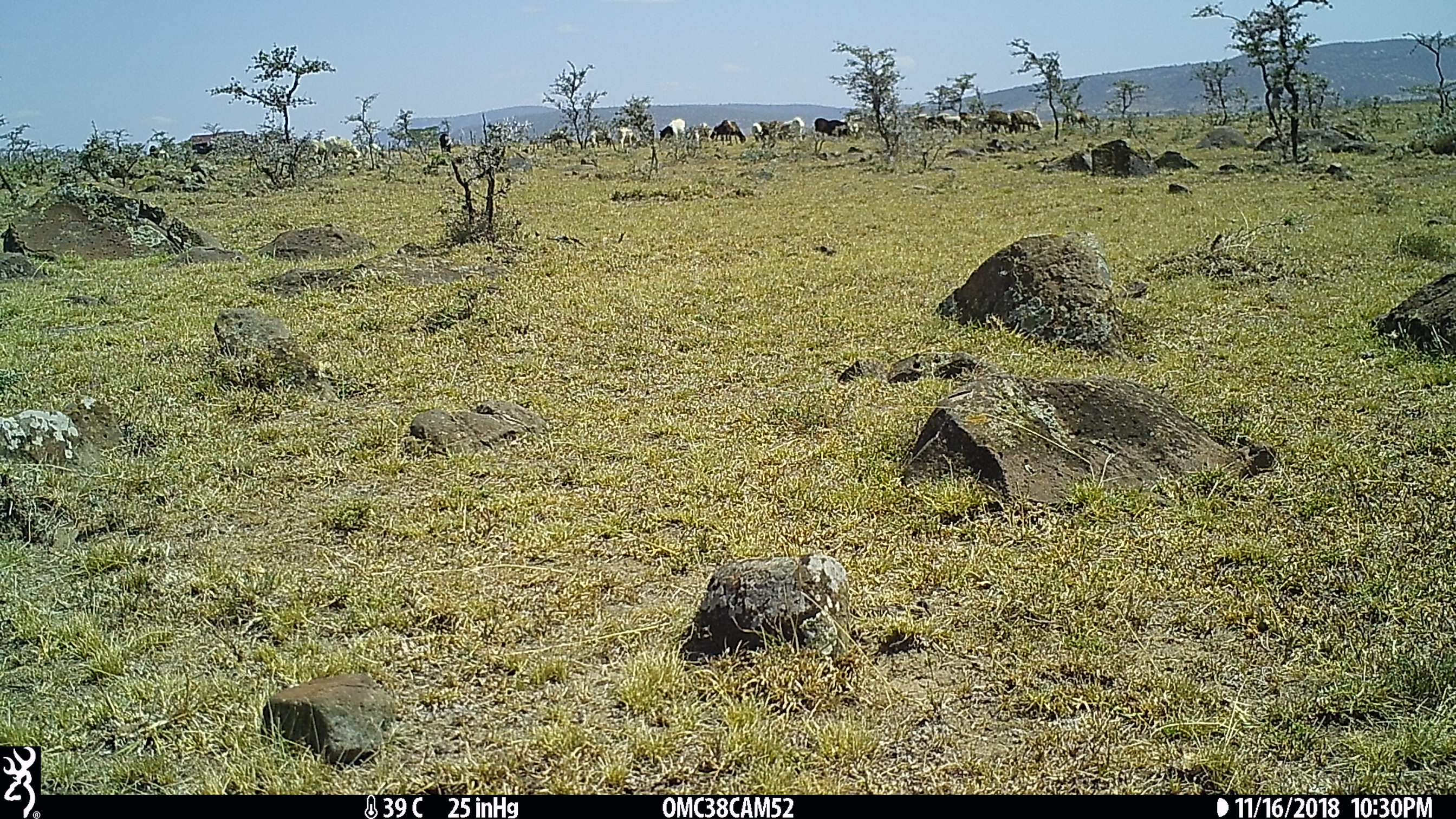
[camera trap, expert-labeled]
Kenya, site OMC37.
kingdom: Animalia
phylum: Chordata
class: Mammalia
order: Artiodactyla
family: Bovidae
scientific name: Bovidae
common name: sheep or goat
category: shoat